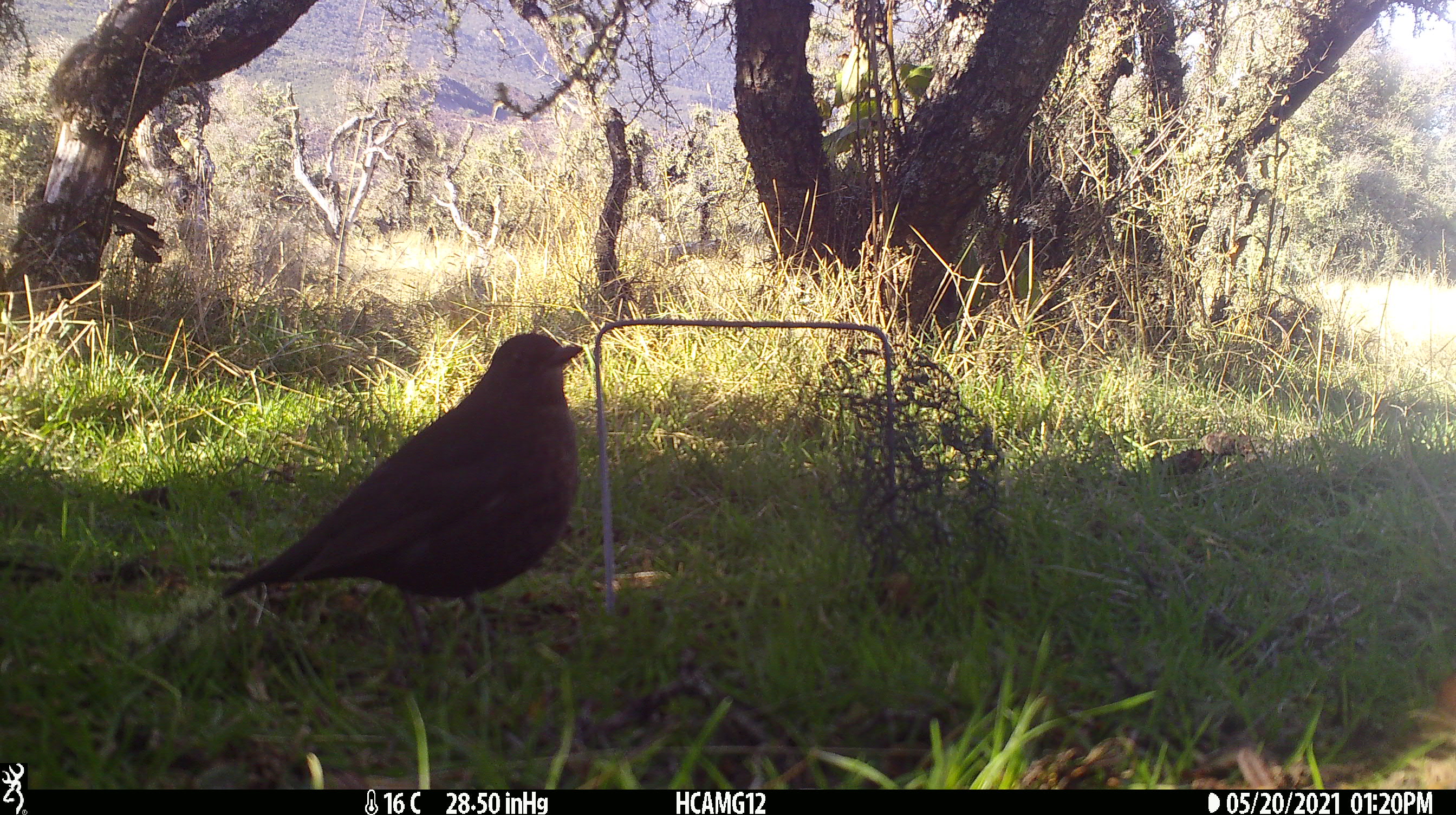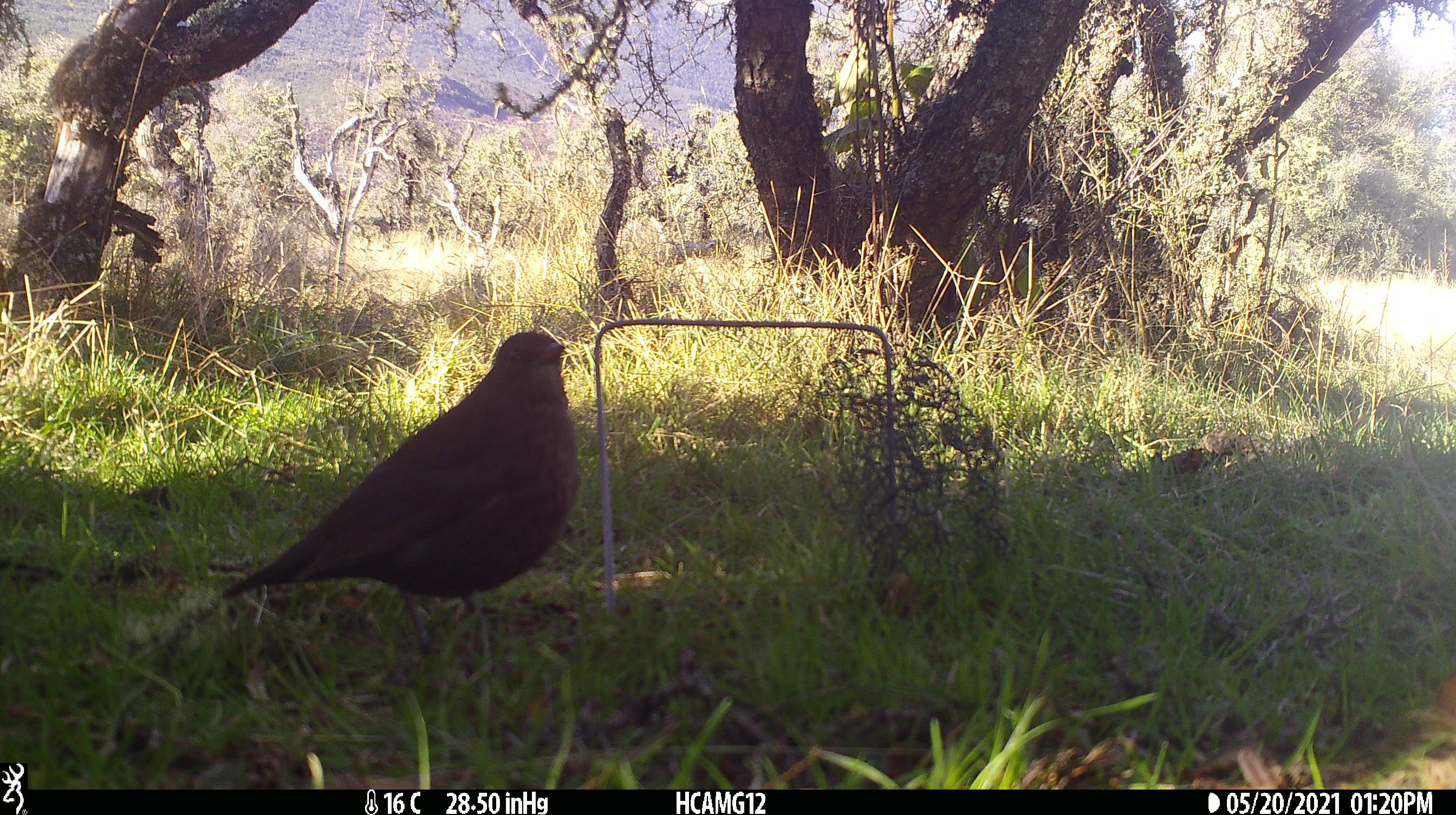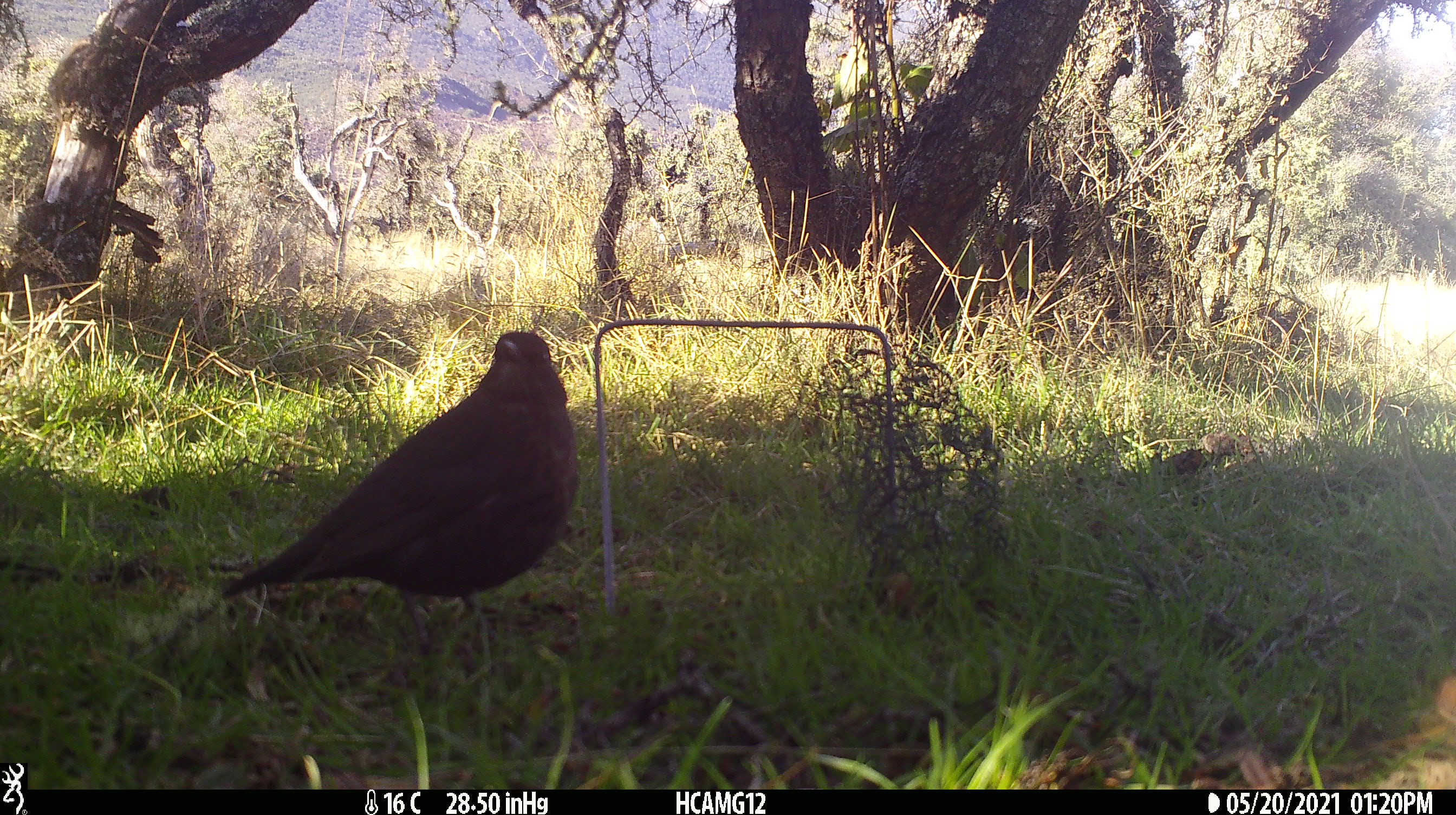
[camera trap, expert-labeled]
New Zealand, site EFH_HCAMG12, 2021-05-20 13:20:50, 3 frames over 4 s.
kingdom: Animalia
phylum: Chordata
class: Aves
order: Passeriformes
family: Turdidae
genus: Turdus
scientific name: Turdus merula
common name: eurasian blackbird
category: blackbird